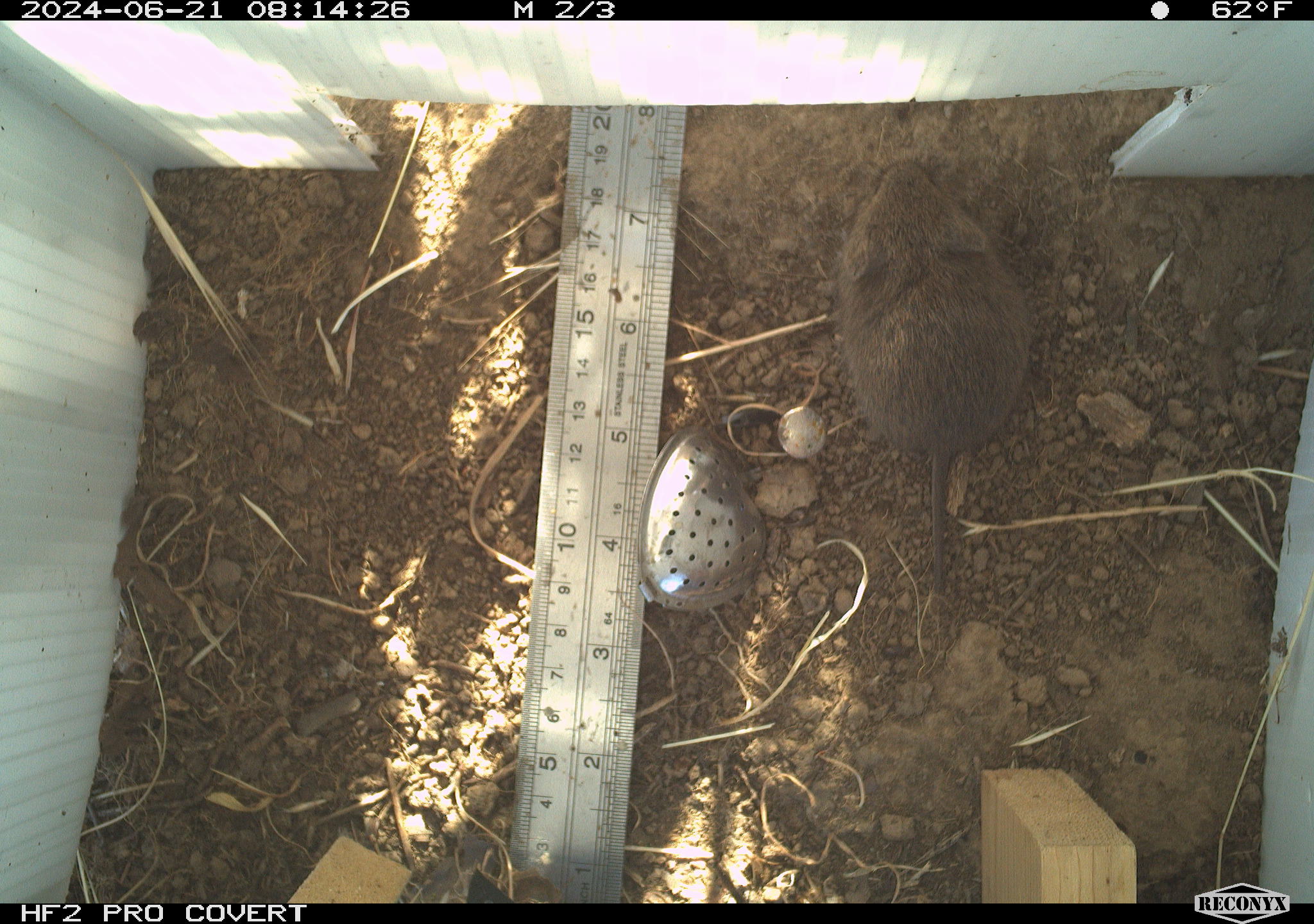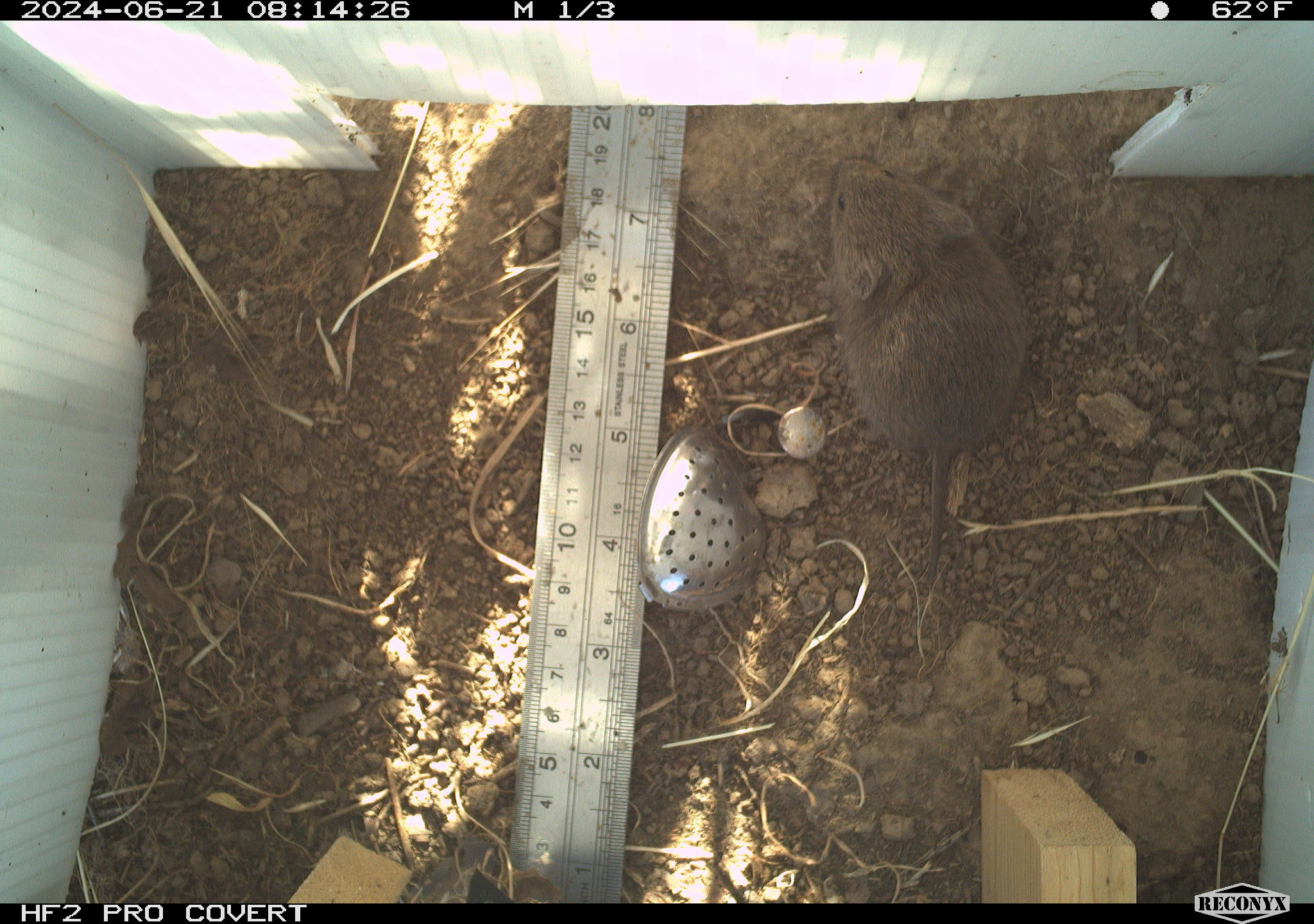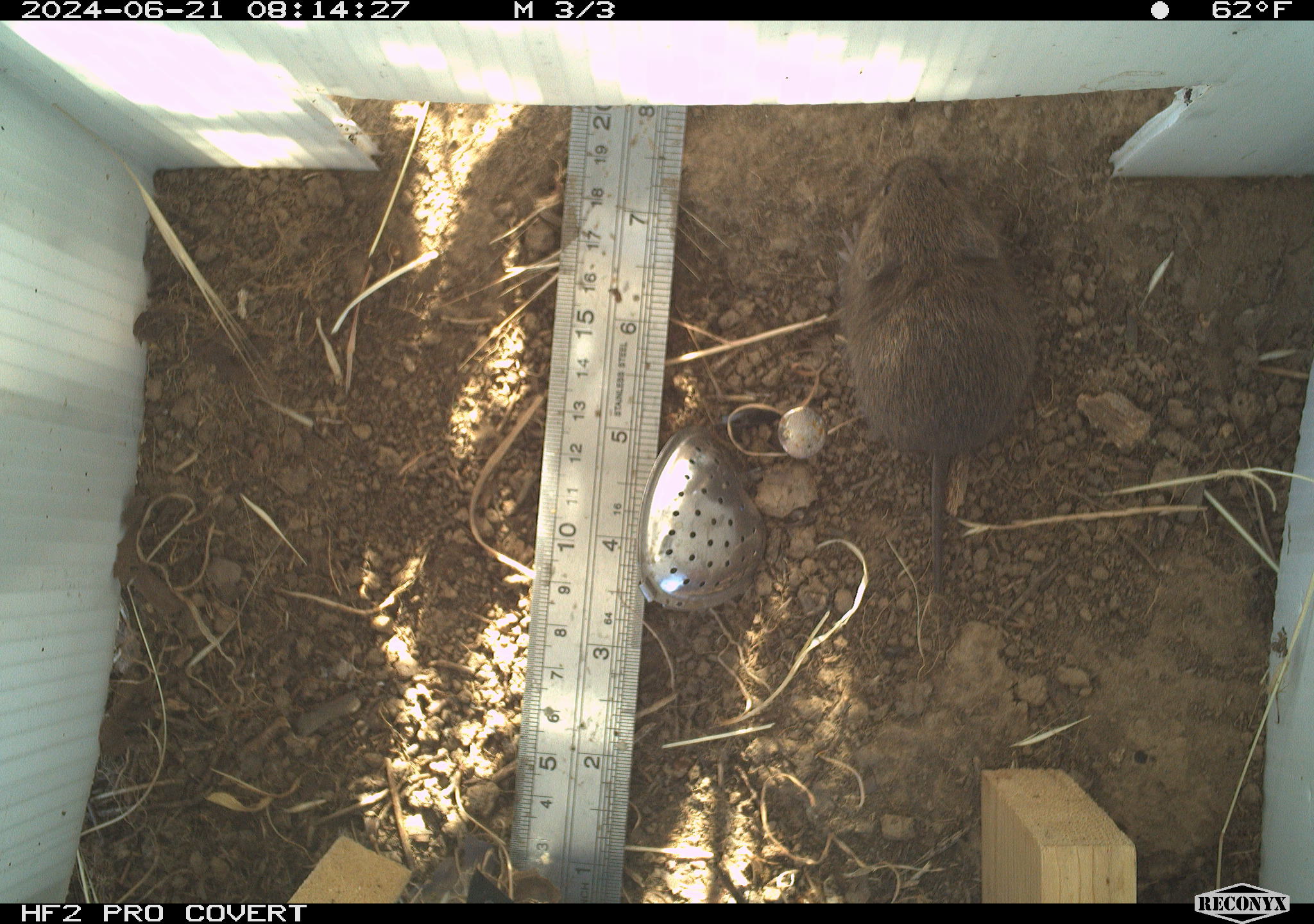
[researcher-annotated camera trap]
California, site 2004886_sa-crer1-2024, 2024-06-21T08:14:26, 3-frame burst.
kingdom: Animalia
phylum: Chordata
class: Mammalia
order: Rodentia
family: Cricetidae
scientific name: Arvicolinae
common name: voles, lemmings, and muskrats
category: arvicolinae subfamily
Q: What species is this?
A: Arvicolinae subfamily (voles, lemmings, and muskrats) (Arvicolinae).